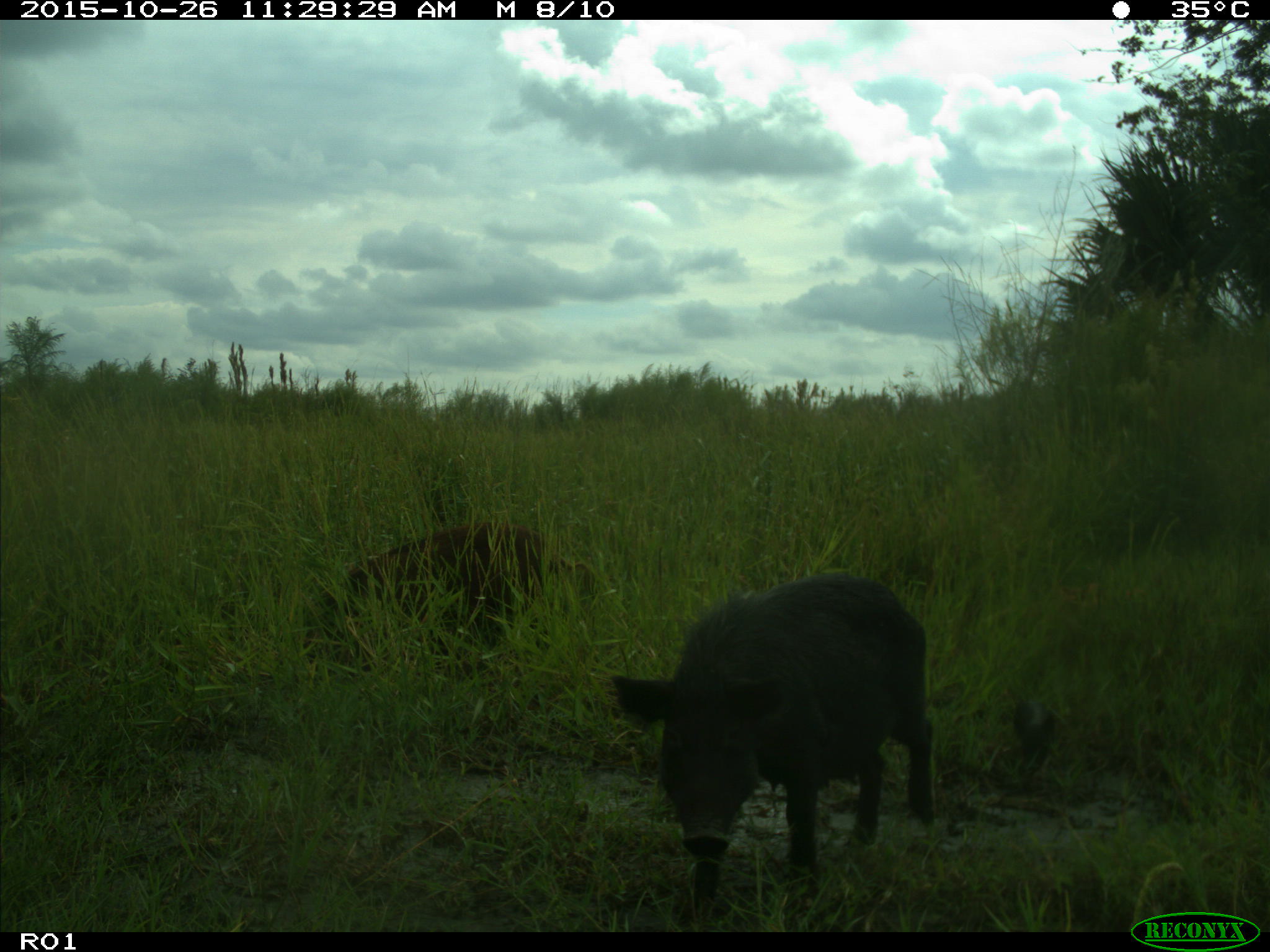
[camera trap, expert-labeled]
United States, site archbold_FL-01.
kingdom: Animalia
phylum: Chordata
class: Mammalia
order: Artiodactyla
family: Suidae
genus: Sus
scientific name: Sus scrofa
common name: wild boar